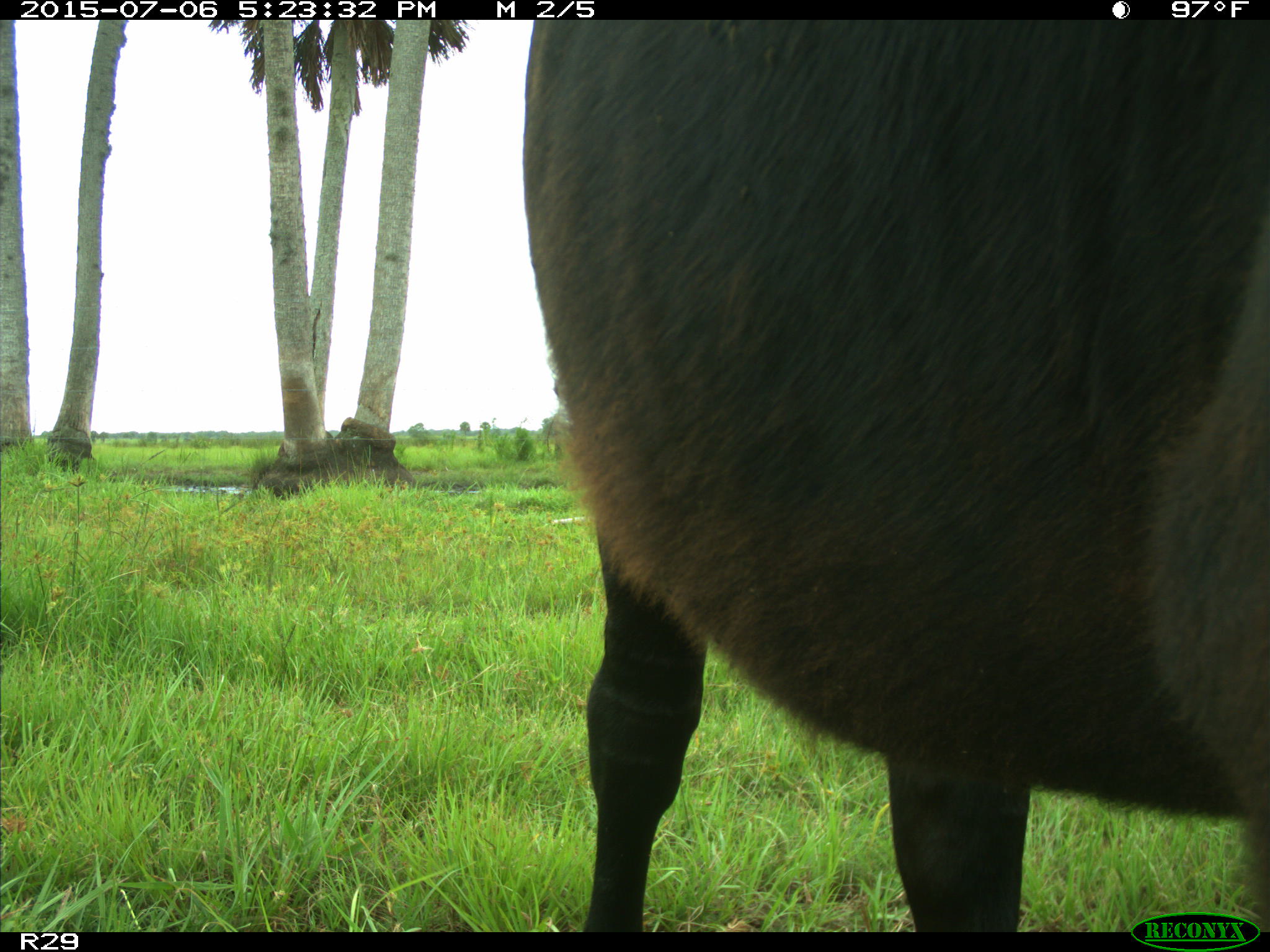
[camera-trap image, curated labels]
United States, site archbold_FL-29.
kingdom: Animalia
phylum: Chordata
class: Mammalia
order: Artiodactyla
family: Bovidae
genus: Bos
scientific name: Bos taurus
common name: domestic cow